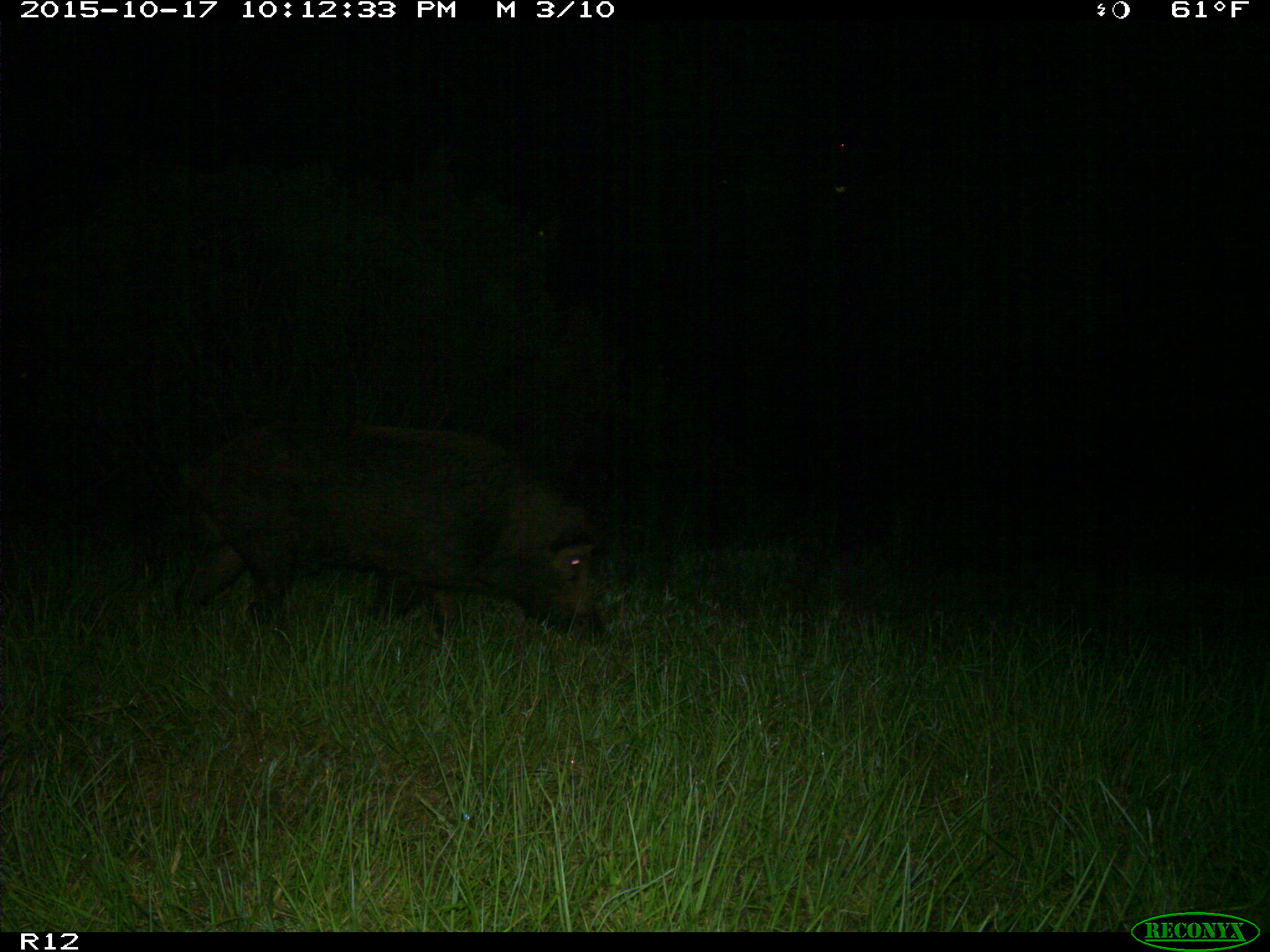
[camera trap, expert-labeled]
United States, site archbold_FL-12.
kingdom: Animalia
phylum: Chordata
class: Mammalia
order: Artiodactyla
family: Suidae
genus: Sus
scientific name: Sus scrofa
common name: wild boar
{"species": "Sus scrofa (wild boar)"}